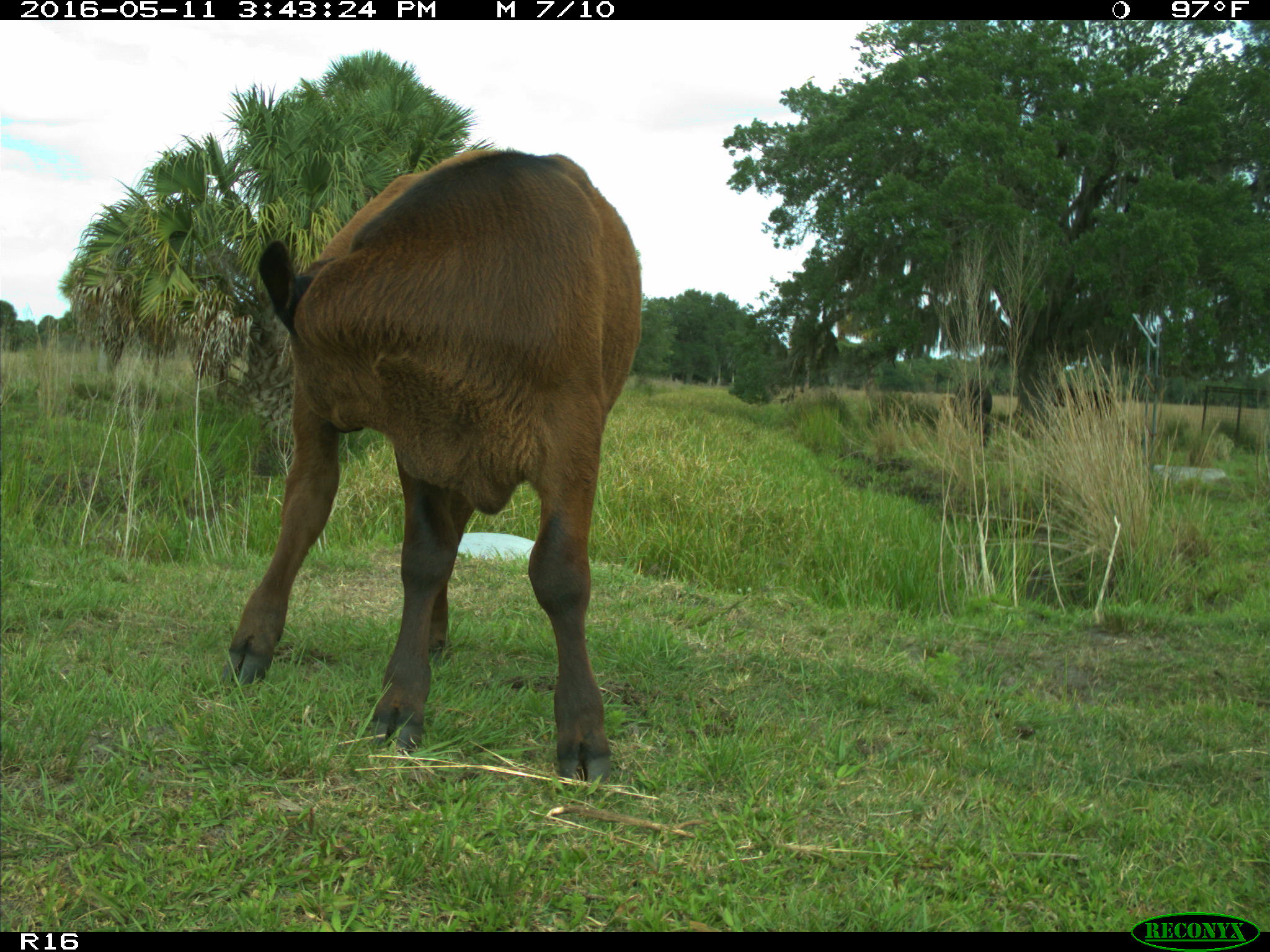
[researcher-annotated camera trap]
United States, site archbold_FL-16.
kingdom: Animalia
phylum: Chordata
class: Mammalia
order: Artiodactyla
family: Bovidae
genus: Bos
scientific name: Bos taurus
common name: domestic cow